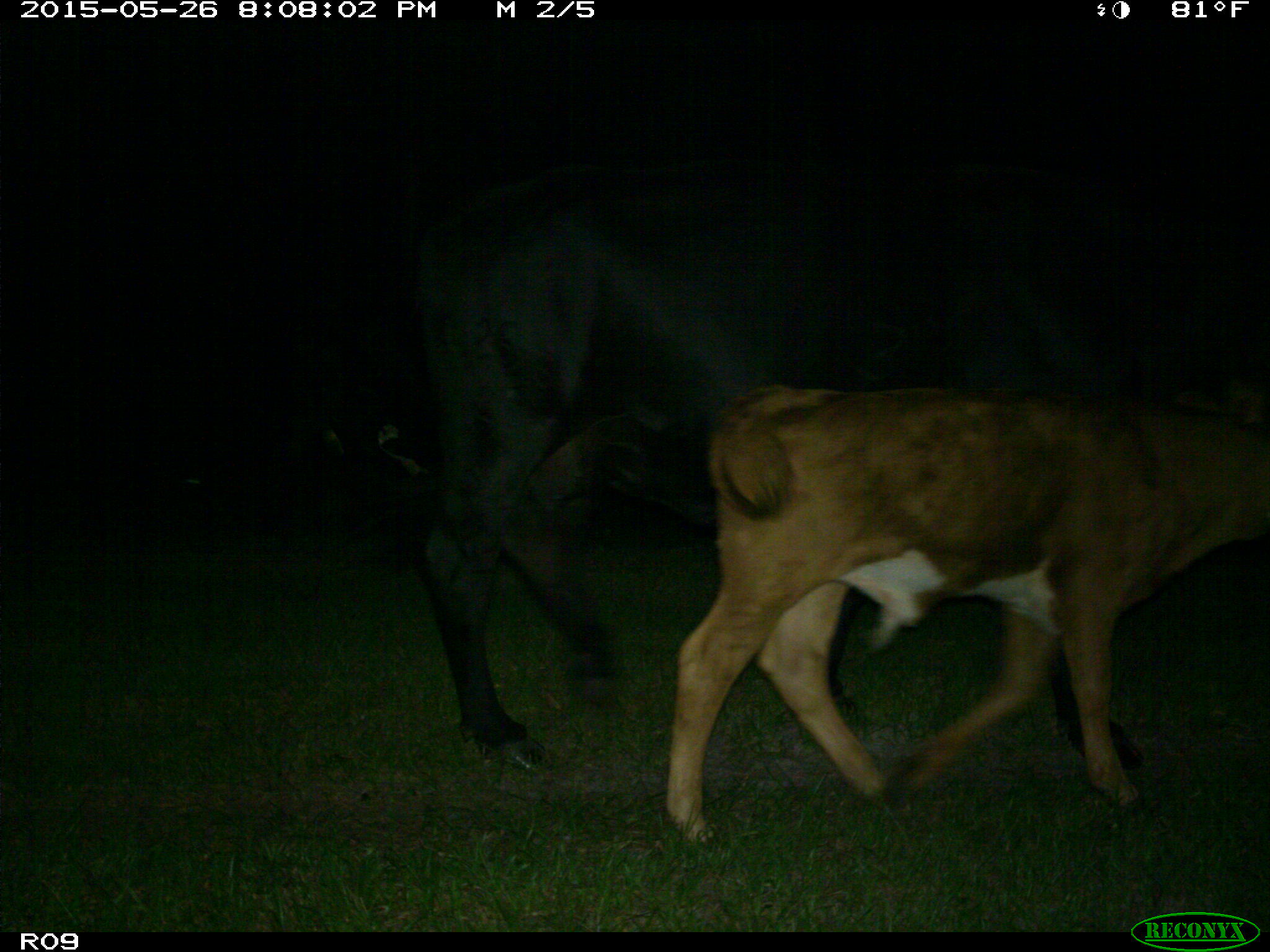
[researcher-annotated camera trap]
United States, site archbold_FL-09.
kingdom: Animalia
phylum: Chordata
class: Mammalia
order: Artiodactyla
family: Bovidae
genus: Bos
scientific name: Bos taurus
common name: domestic cow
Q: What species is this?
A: Bos taurus (domestic cow).